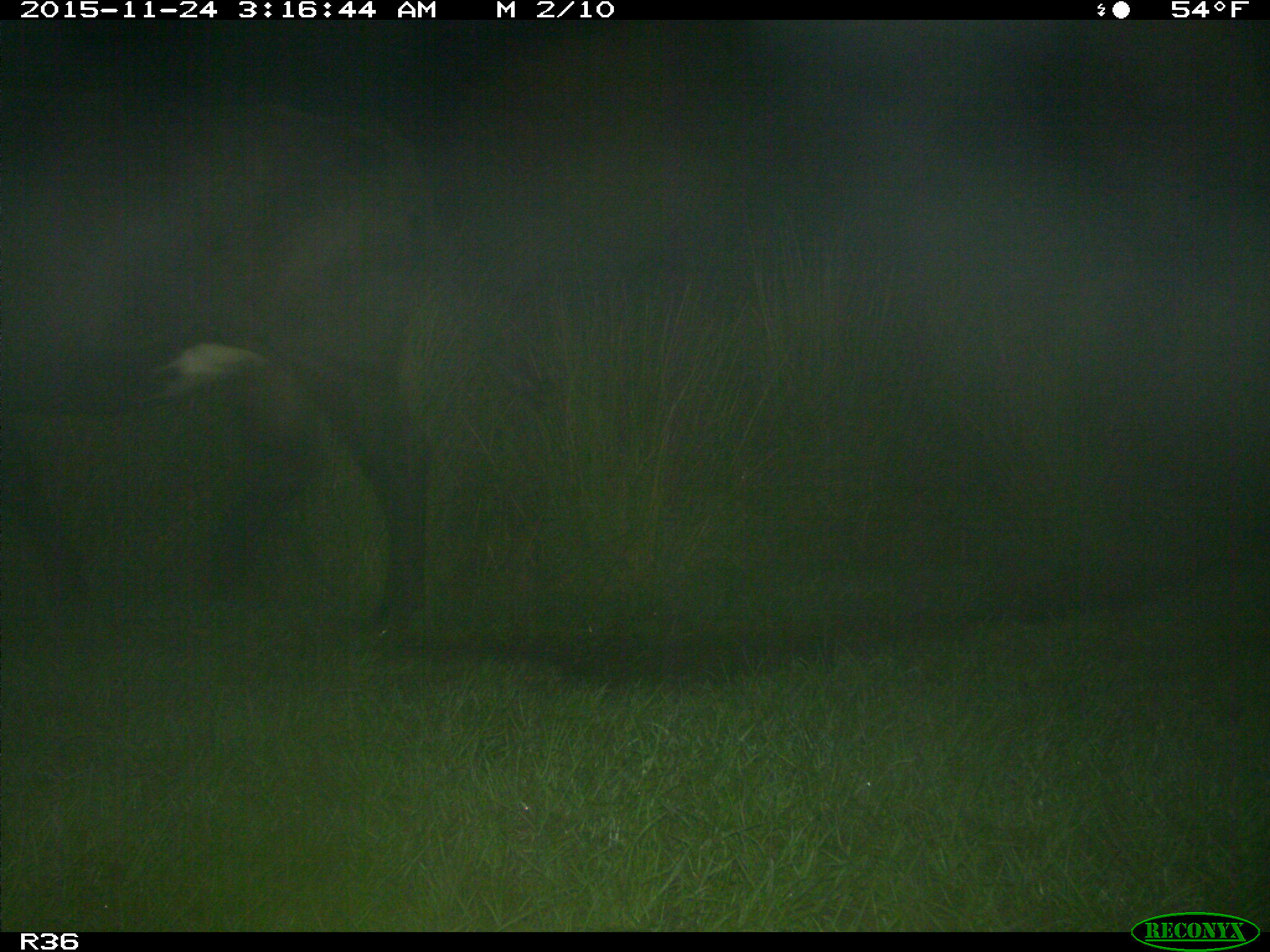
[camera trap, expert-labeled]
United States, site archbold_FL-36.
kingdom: Animalia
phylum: Chordata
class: Mammalia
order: Artiodactyla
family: Bovidae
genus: Bos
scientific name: Bos taurus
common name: domestic cow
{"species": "Bos taurus (domestic cow)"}